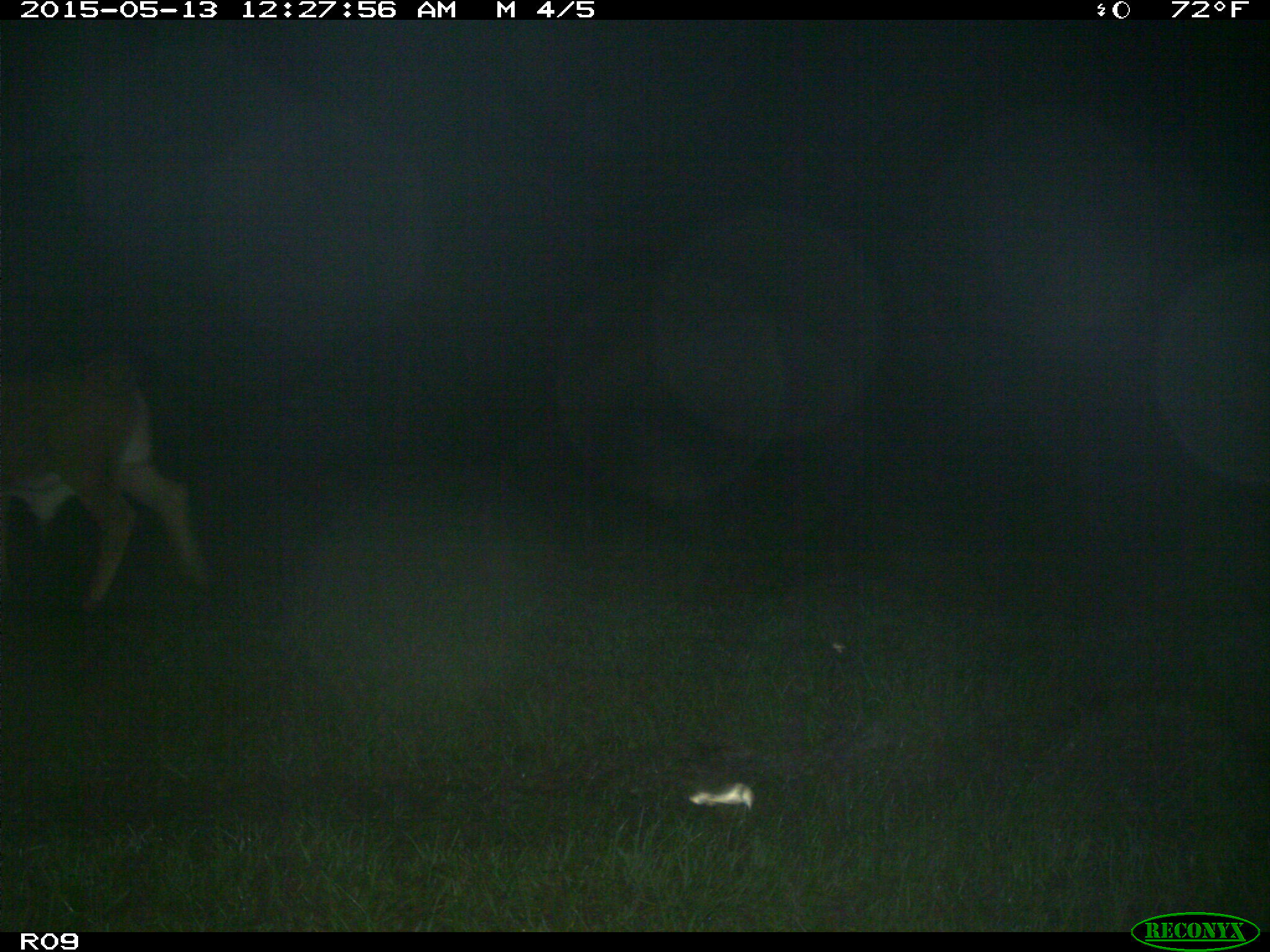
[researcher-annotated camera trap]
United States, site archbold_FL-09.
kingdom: Animalia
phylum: Chordata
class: Mammalia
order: Artiodactyla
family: Bovidae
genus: Bos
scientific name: Bos taurus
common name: domestic cow